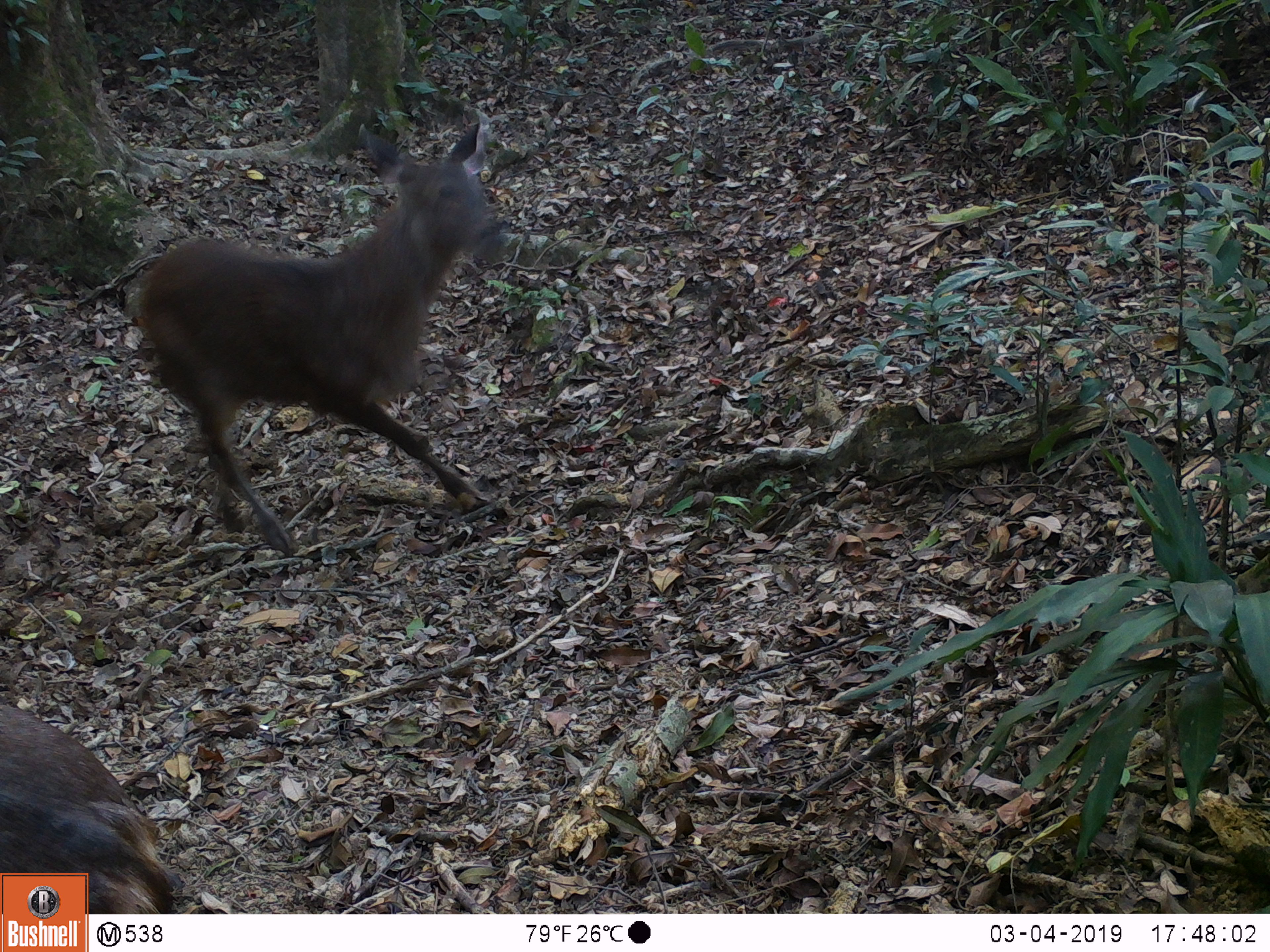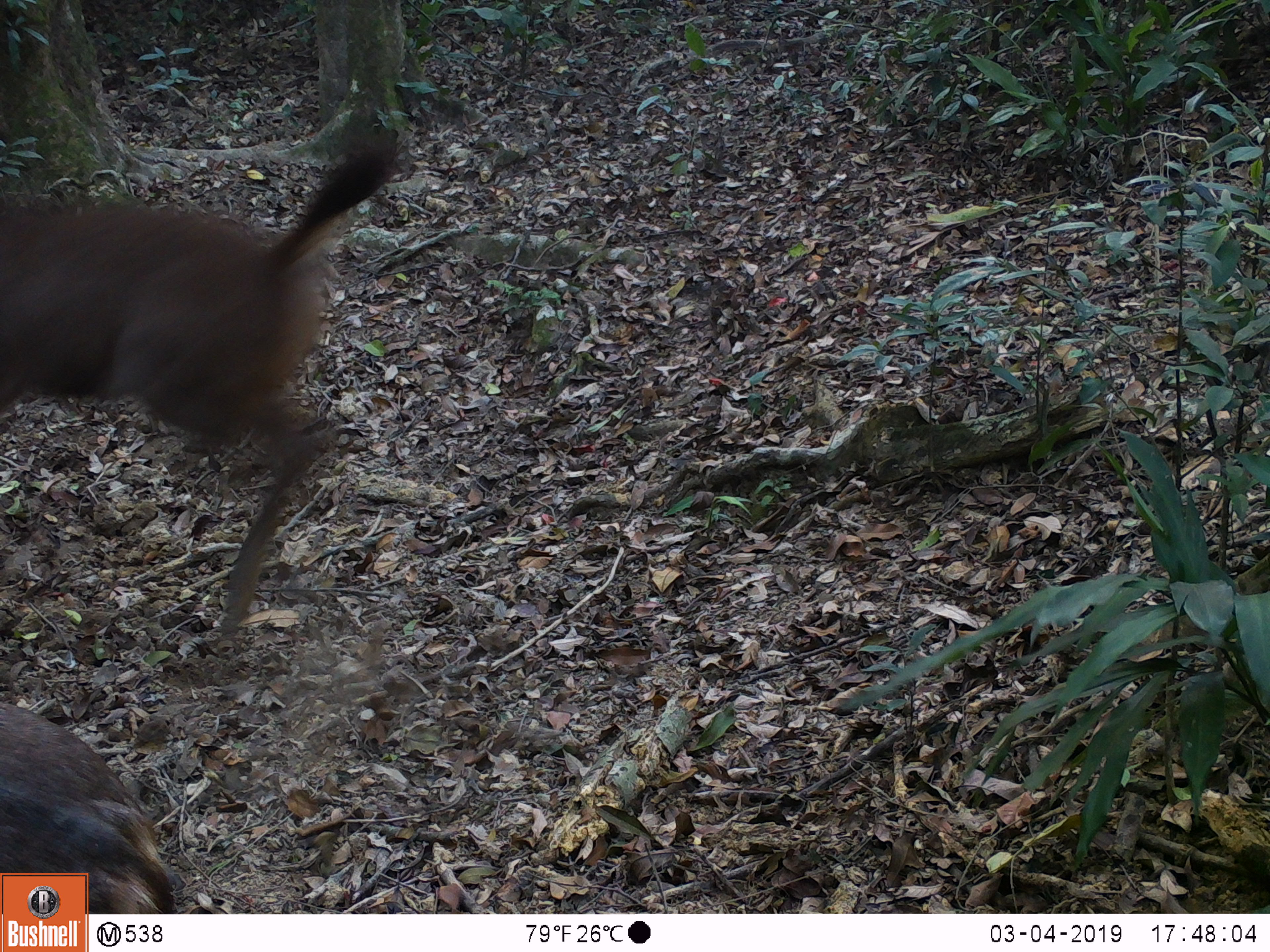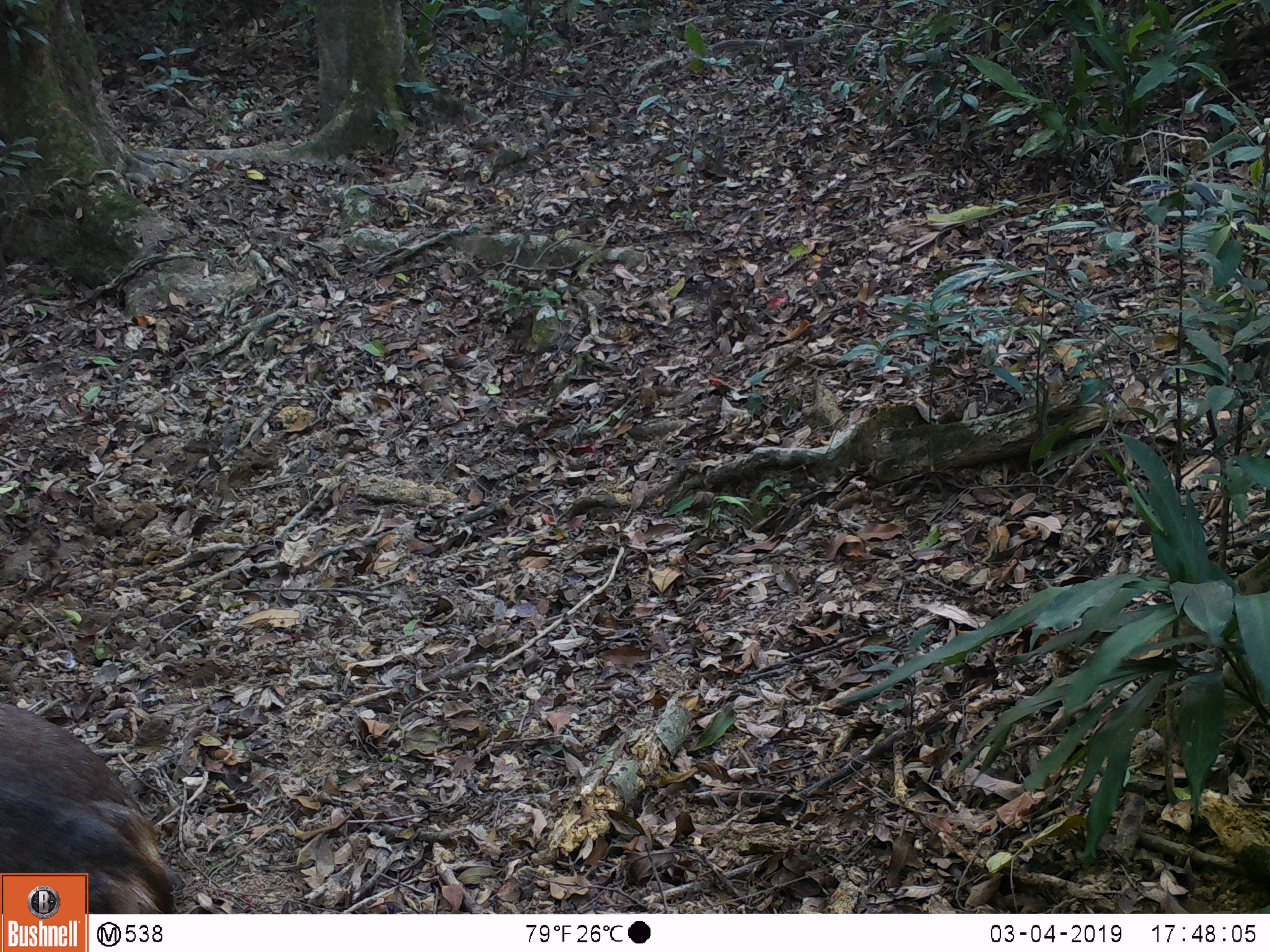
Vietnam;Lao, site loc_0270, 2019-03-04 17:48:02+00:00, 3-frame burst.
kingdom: Animalia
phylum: Chordata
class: Mammalia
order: Artiodactyla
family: Cervidae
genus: Rusa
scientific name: Rusa unicolor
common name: sambar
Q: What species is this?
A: Sambar (Rusa unicolor).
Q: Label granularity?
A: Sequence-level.